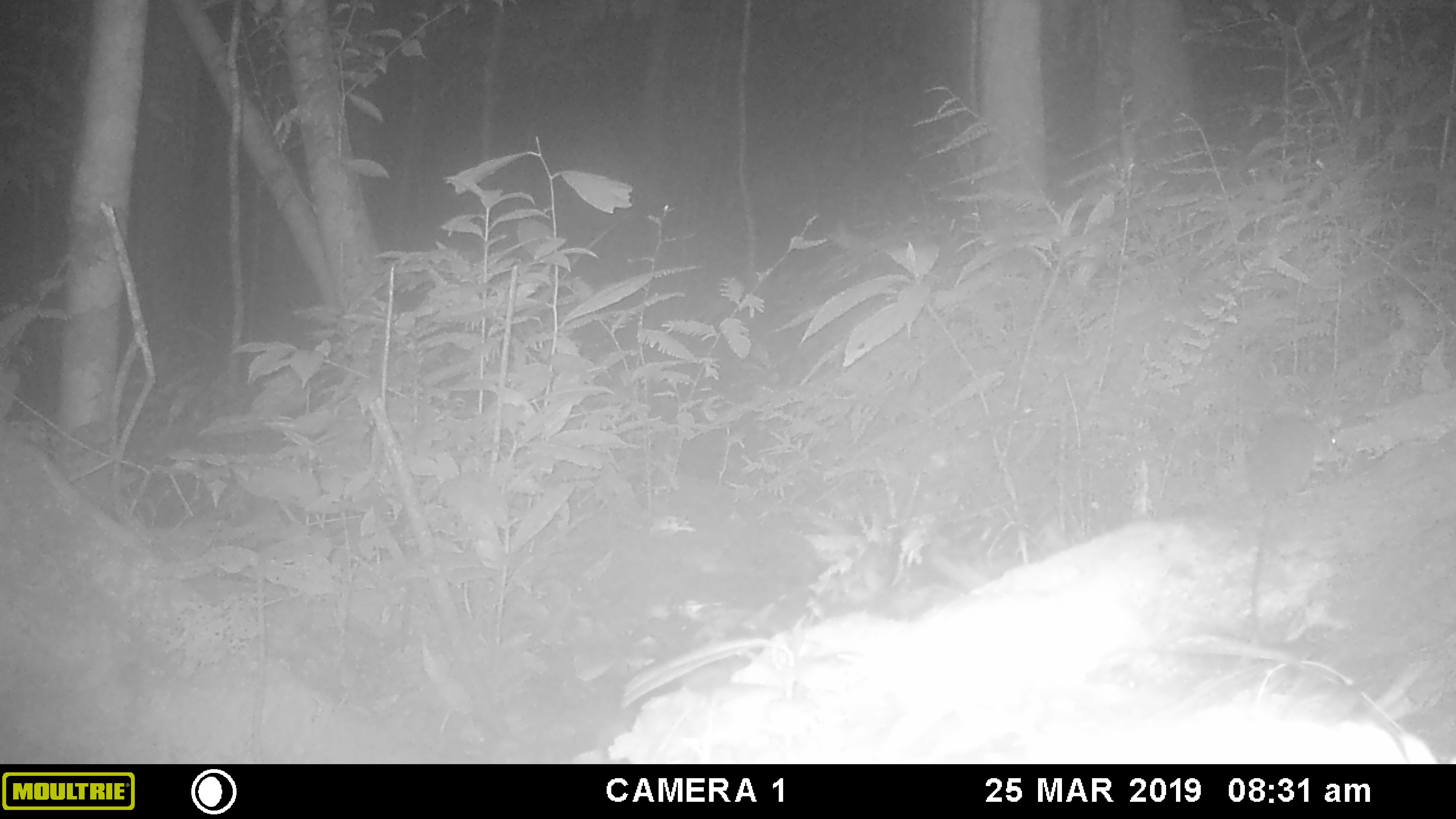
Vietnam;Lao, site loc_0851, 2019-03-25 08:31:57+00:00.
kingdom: Animalia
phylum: Chordata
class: Mammalia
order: Rodentia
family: Muridae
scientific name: Muridae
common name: old-world mice and rats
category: unidentified murid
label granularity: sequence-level